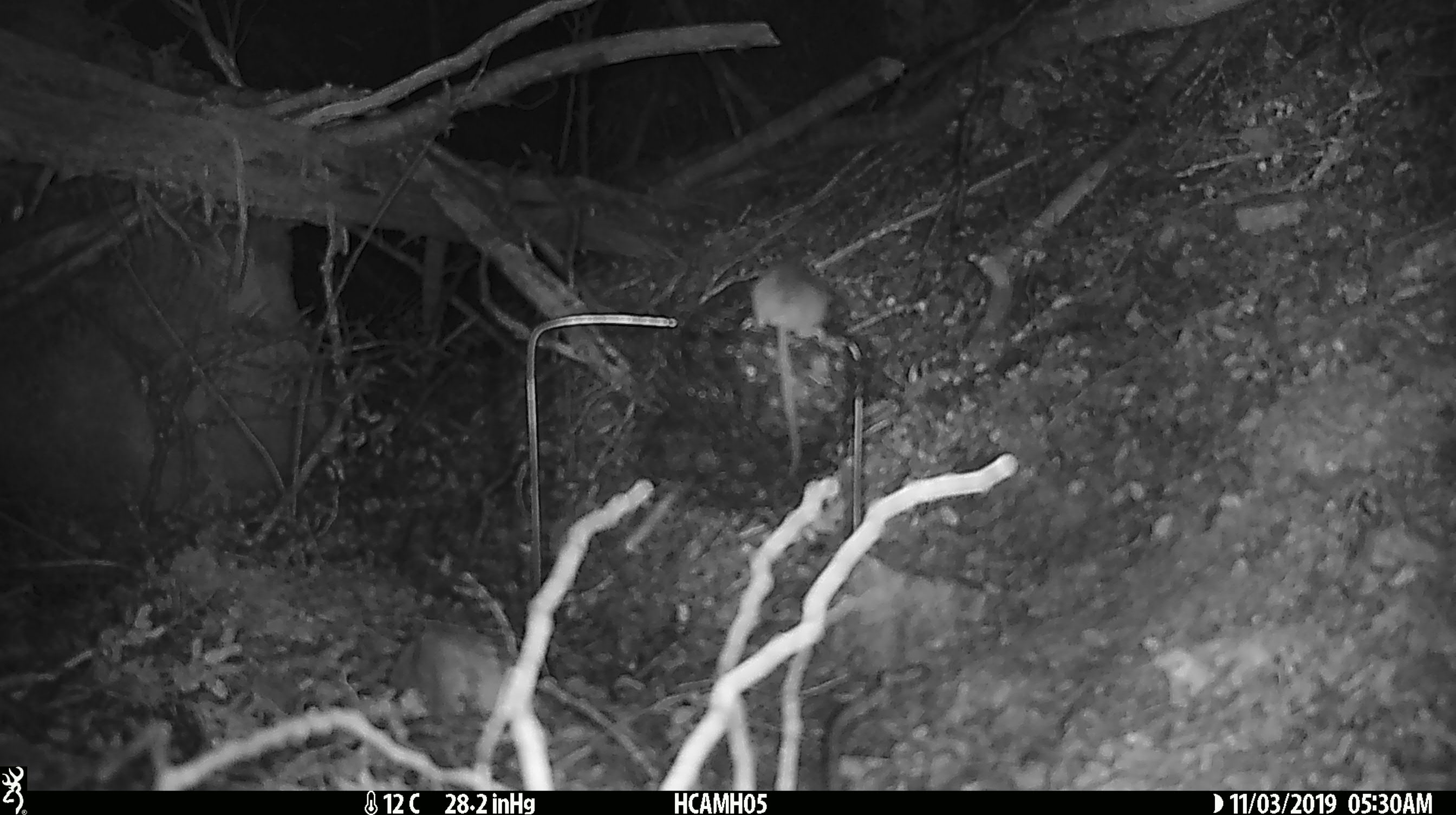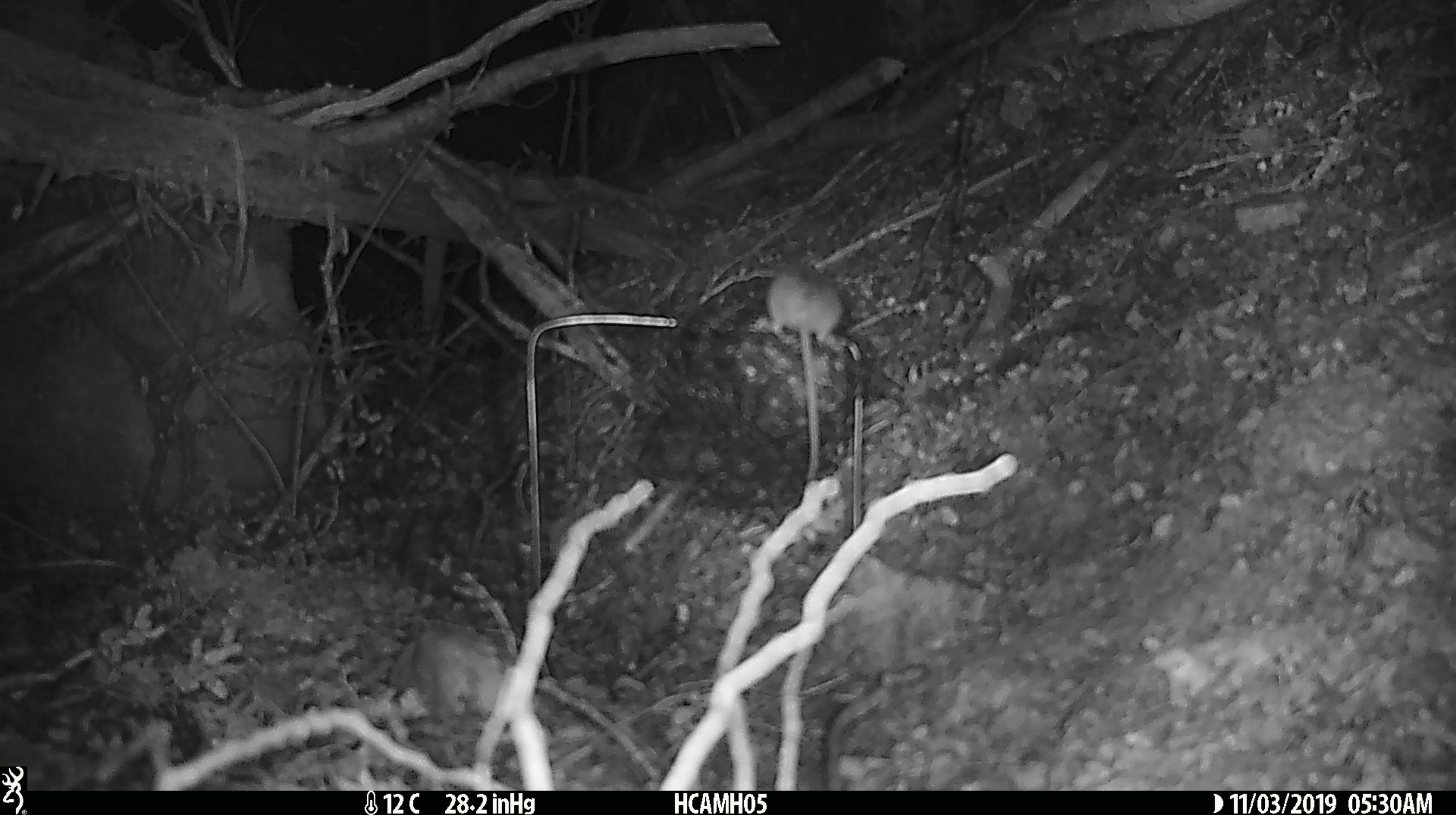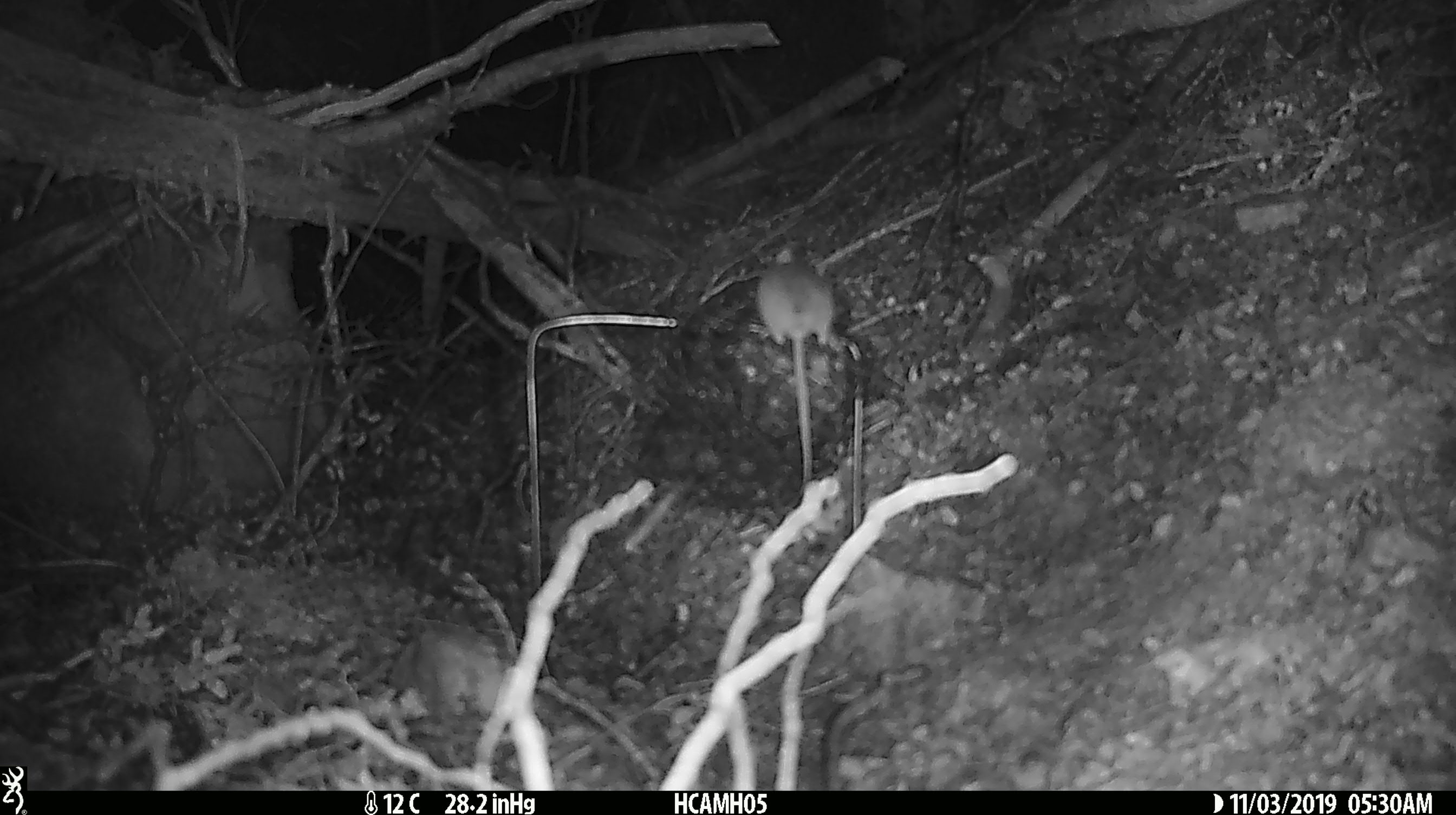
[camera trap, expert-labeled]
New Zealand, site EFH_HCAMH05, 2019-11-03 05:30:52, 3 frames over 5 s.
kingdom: Animalia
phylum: Chordata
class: Mammalia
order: Rodentia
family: Muridae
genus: Mus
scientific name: Mus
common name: mouse